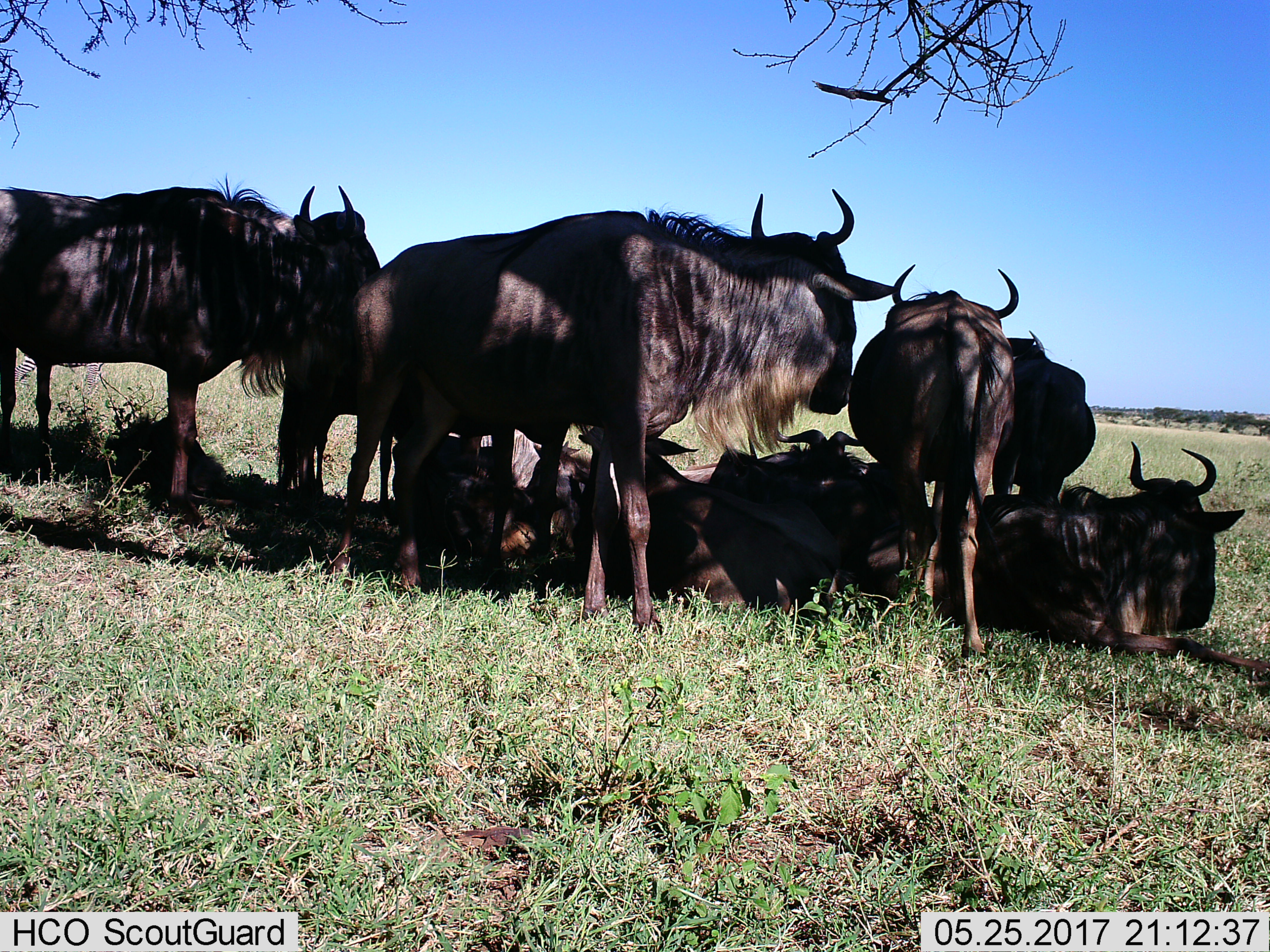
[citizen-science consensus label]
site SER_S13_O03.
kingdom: Animalia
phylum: Chordata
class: Mammalia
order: Artiodactyla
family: Bovidae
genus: Connochaetes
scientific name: Connochaetes taurinus taurinus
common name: blue wildebeest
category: wildebeestblue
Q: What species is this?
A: Wildebeestblue (blue wildebeest) (Connochaetes taurinus taurinus).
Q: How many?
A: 10.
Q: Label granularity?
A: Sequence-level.